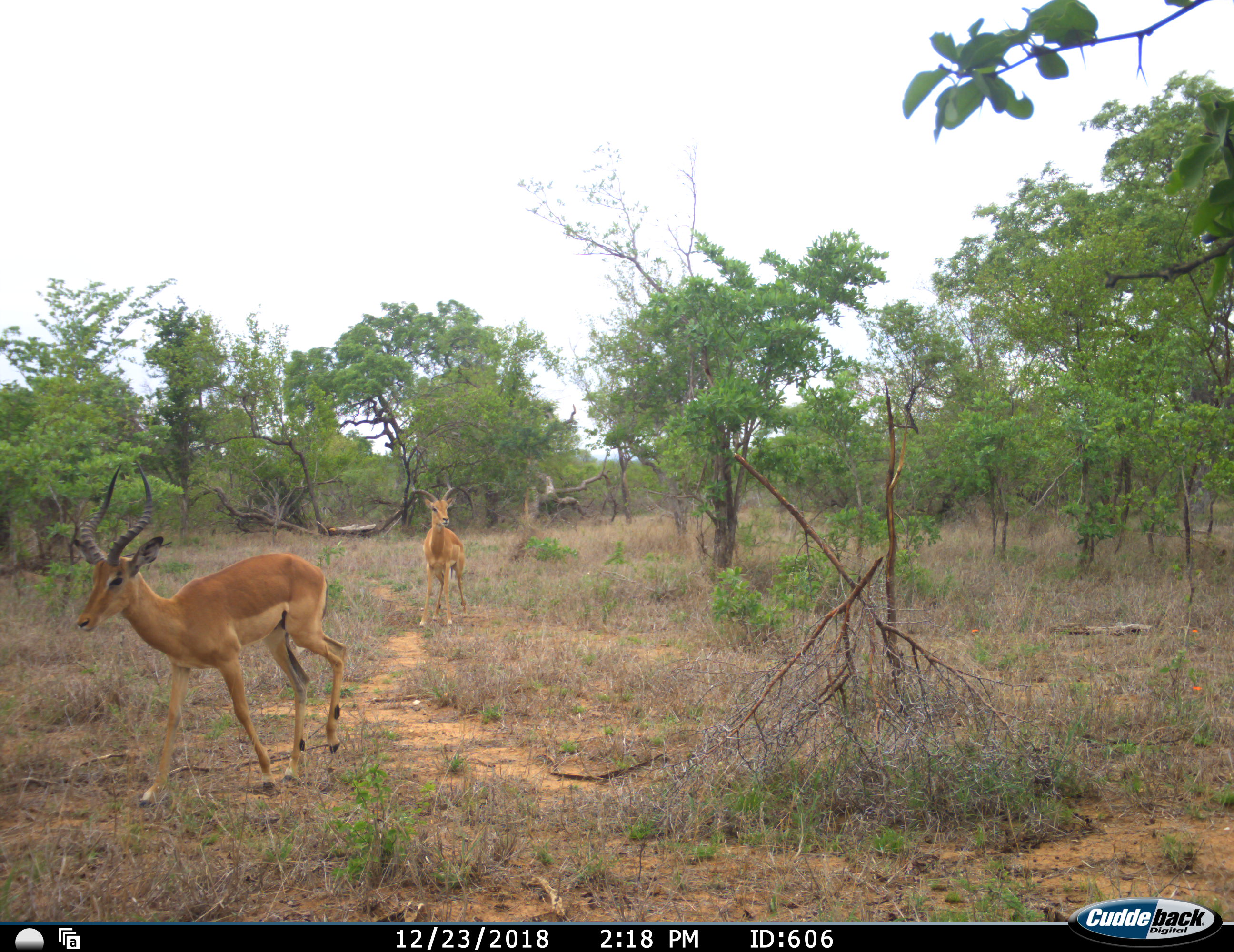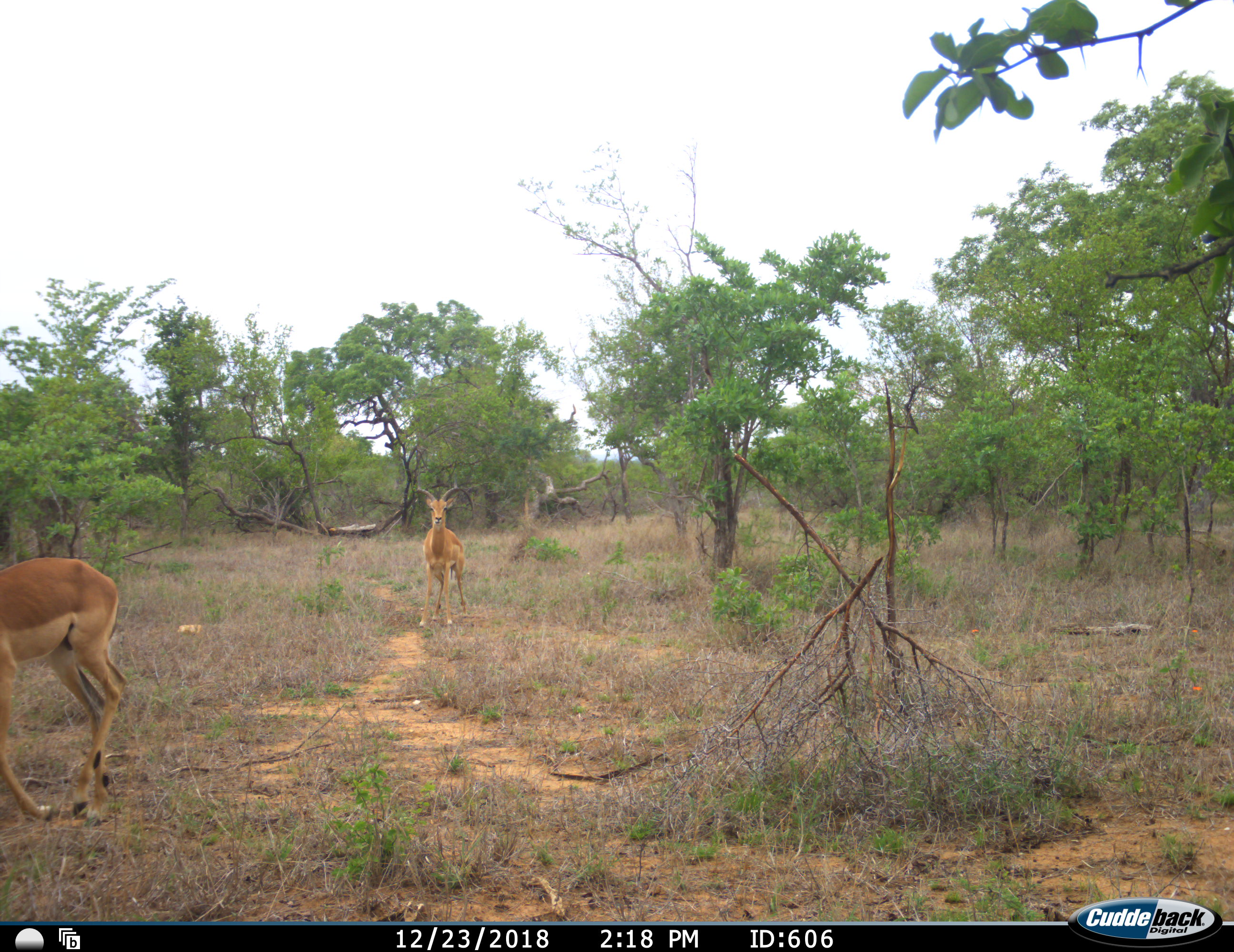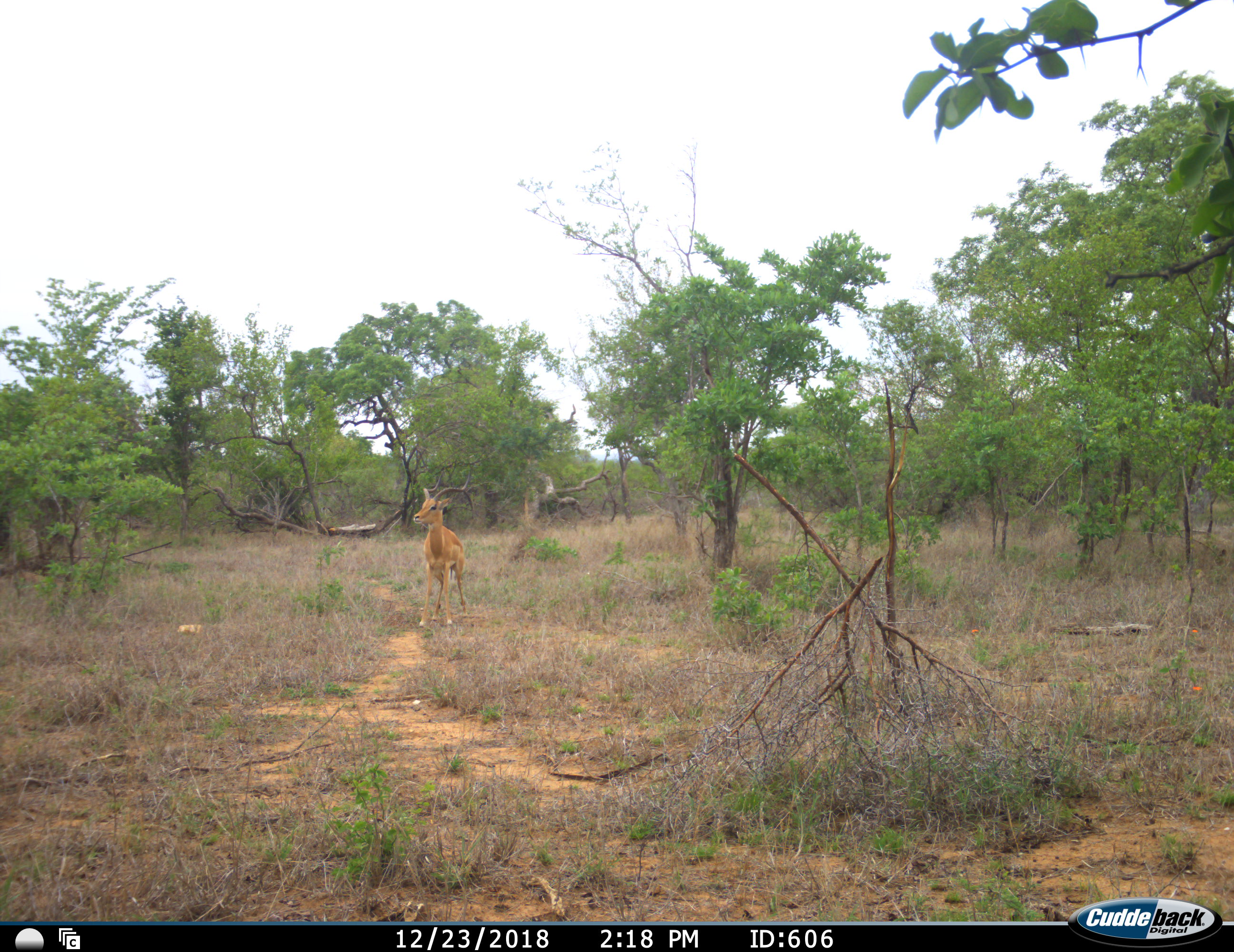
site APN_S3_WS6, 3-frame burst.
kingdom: Animalia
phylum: Chordata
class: Mammalia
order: Artiodactyla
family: Bovidae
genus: Aepyceros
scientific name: Aepyceros melampus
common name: impala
Impala (Aepyceros melampus), count 2. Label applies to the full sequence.